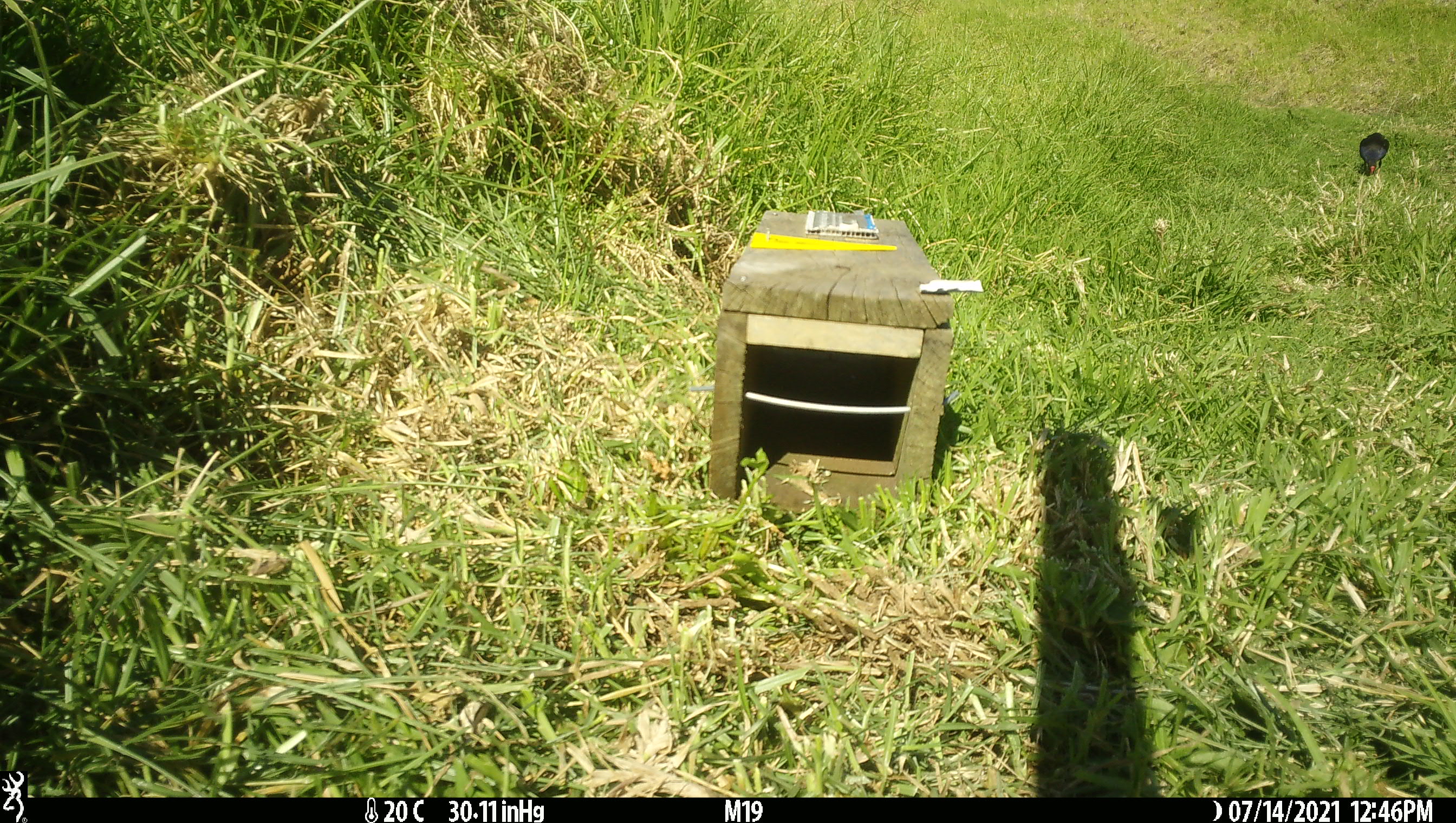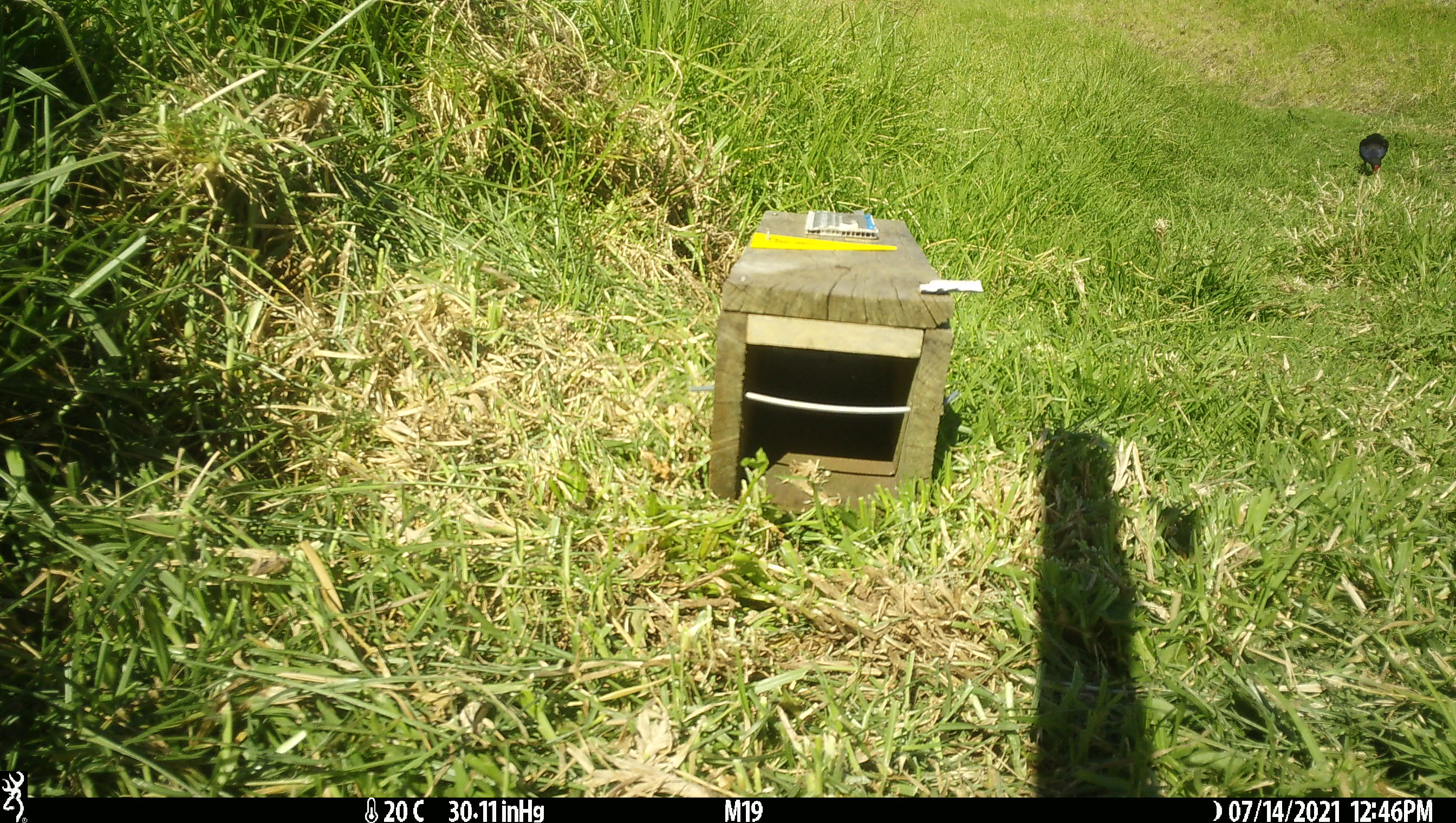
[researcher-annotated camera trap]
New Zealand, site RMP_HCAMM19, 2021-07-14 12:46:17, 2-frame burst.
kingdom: Animalia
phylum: Chordata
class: Aves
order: Gruiformes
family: Rallidae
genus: Porphyrio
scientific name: Porphyrio melanotus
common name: australasian swamphen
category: pukeko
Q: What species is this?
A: Pukeko (australasian swamphen) (Porphyrio melanotus).